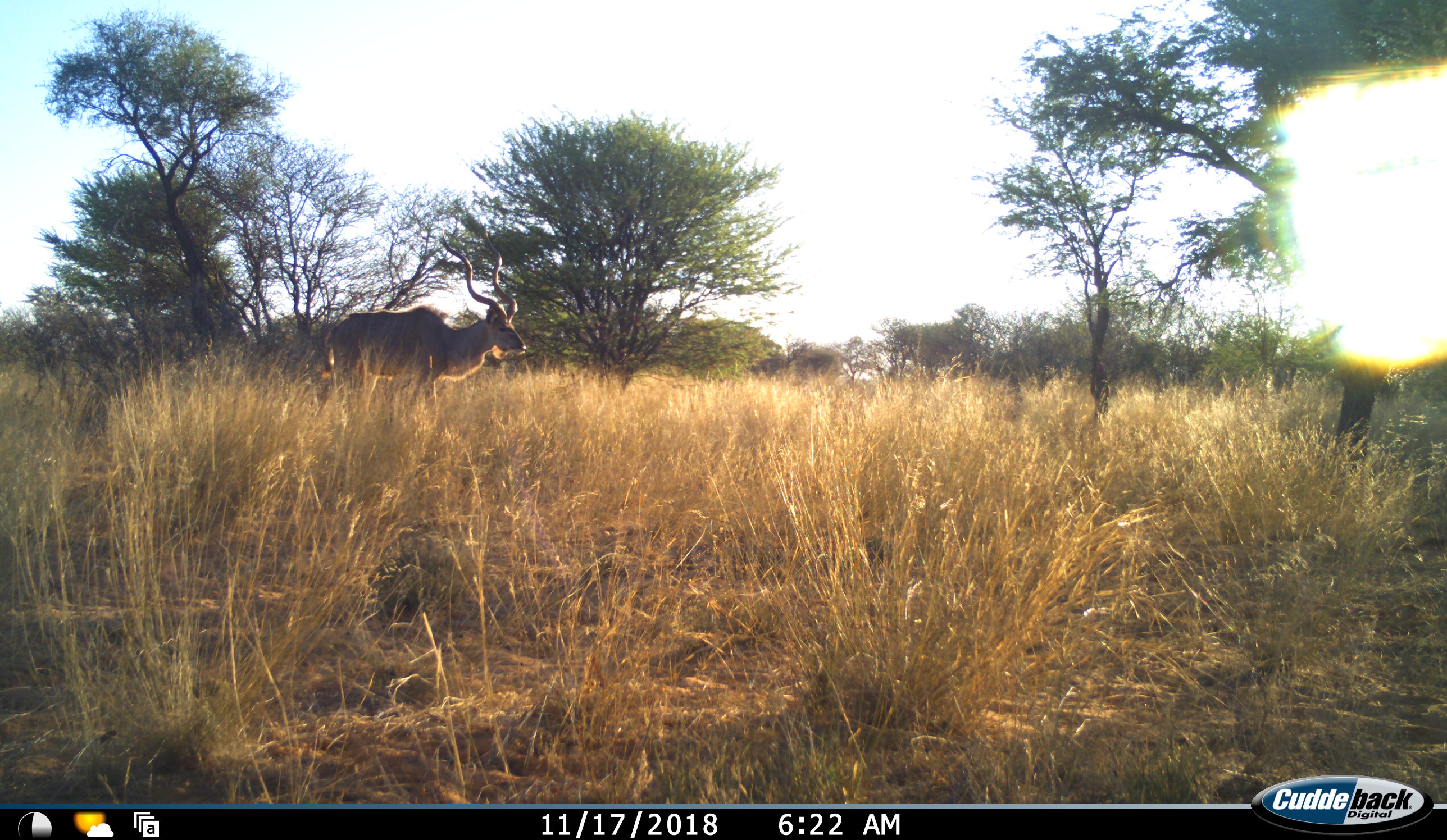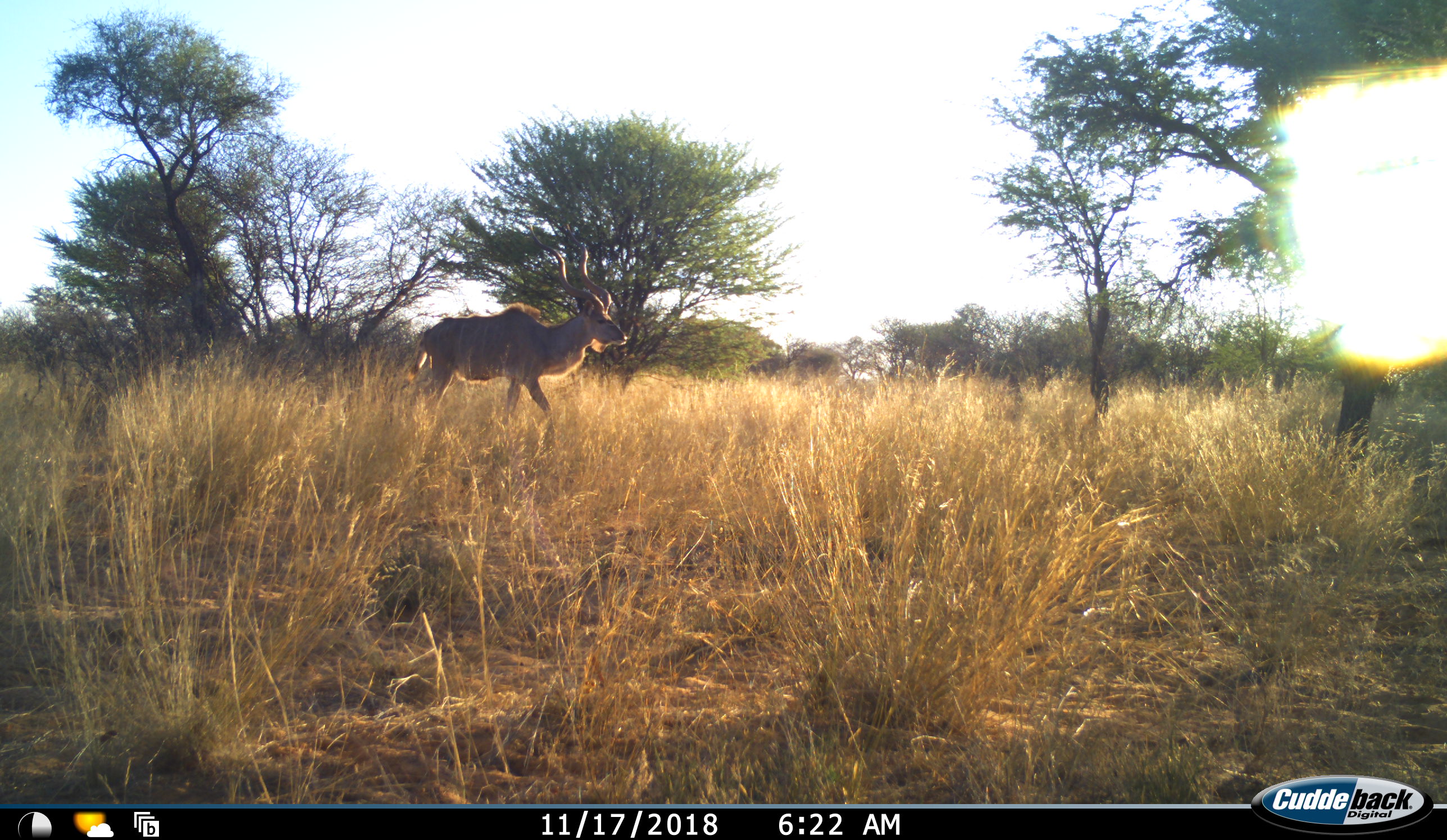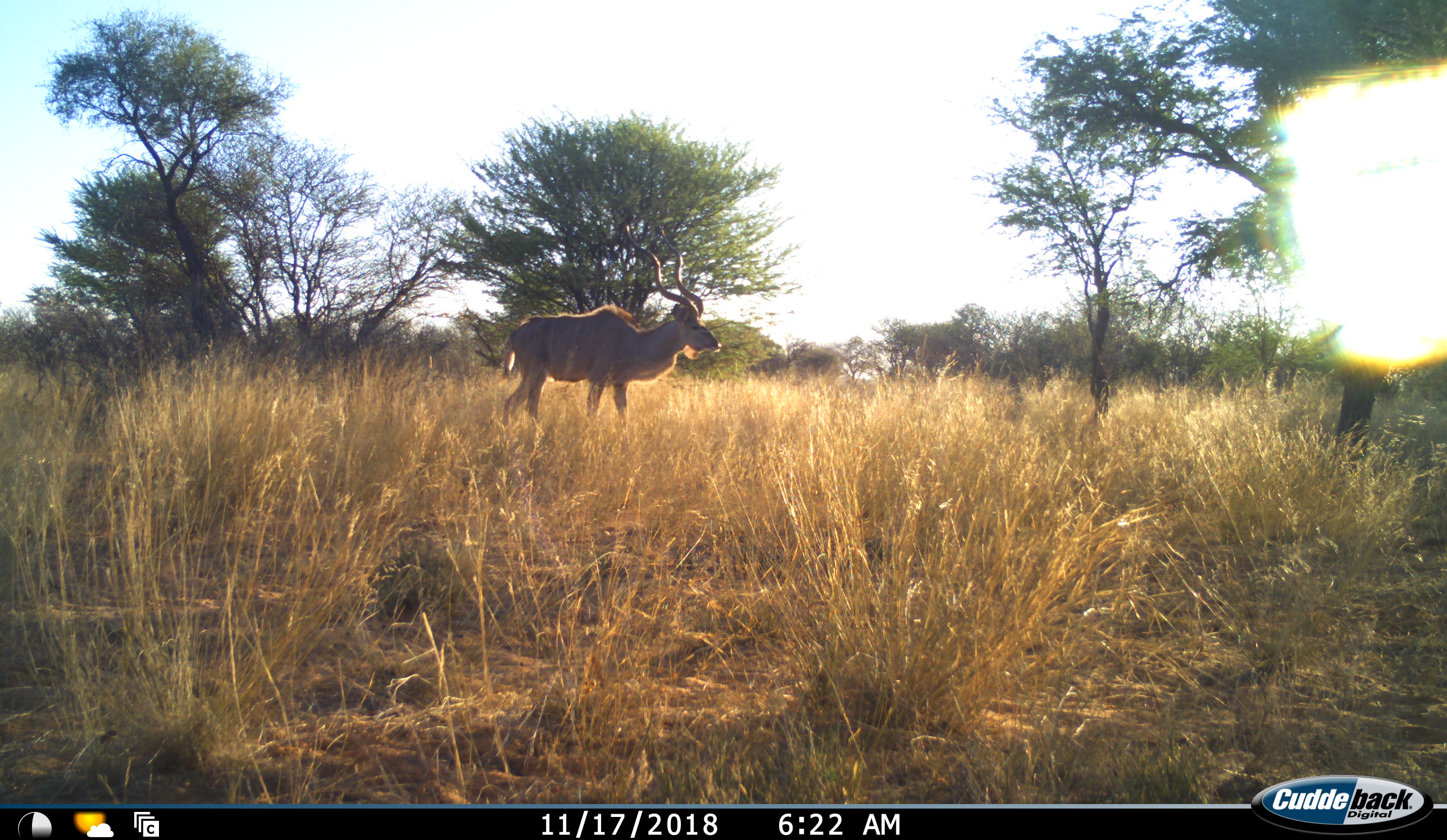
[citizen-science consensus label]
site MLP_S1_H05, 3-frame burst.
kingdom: Animalia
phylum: Chordata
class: Mammalia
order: Artiodactyla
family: Bovidae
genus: Tragelaphus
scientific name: Tragelaphus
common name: kudu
Kudu (Tragelaphus), count 1. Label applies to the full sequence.